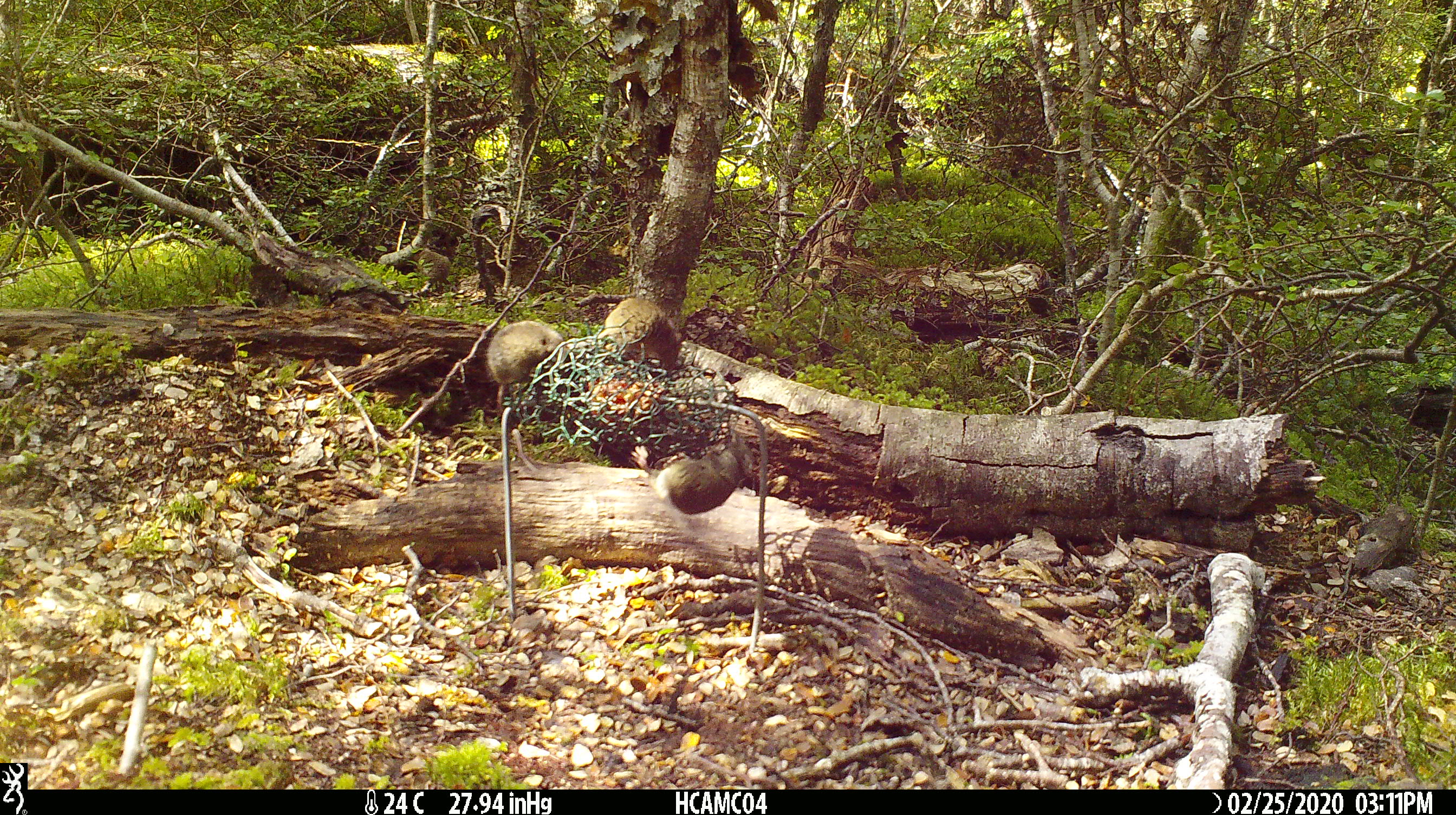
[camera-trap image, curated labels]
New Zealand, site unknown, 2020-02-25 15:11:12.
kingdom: Animalia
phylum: Chordata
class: Mammalia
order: Rodentia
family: Muridae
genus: Mus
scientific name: Mus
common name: mouse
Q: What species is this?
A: Mouse (Mus).